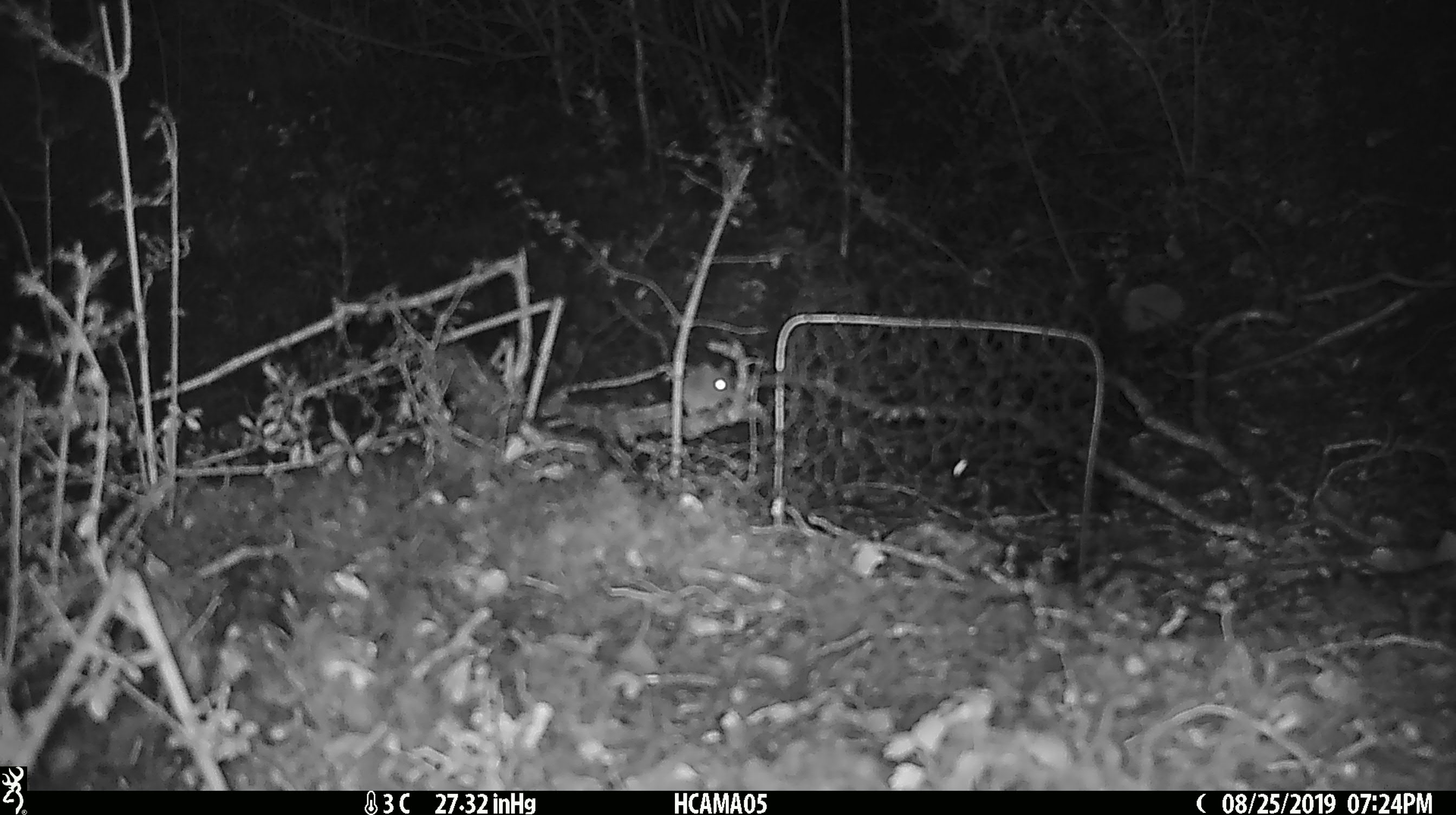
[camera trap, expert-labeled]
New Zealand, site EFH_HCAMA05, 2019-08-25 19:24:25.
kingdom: Animalia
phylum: Chordata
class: Mammalia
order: Rodentia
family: Muridae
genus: Mus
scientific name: Mus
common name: mouse